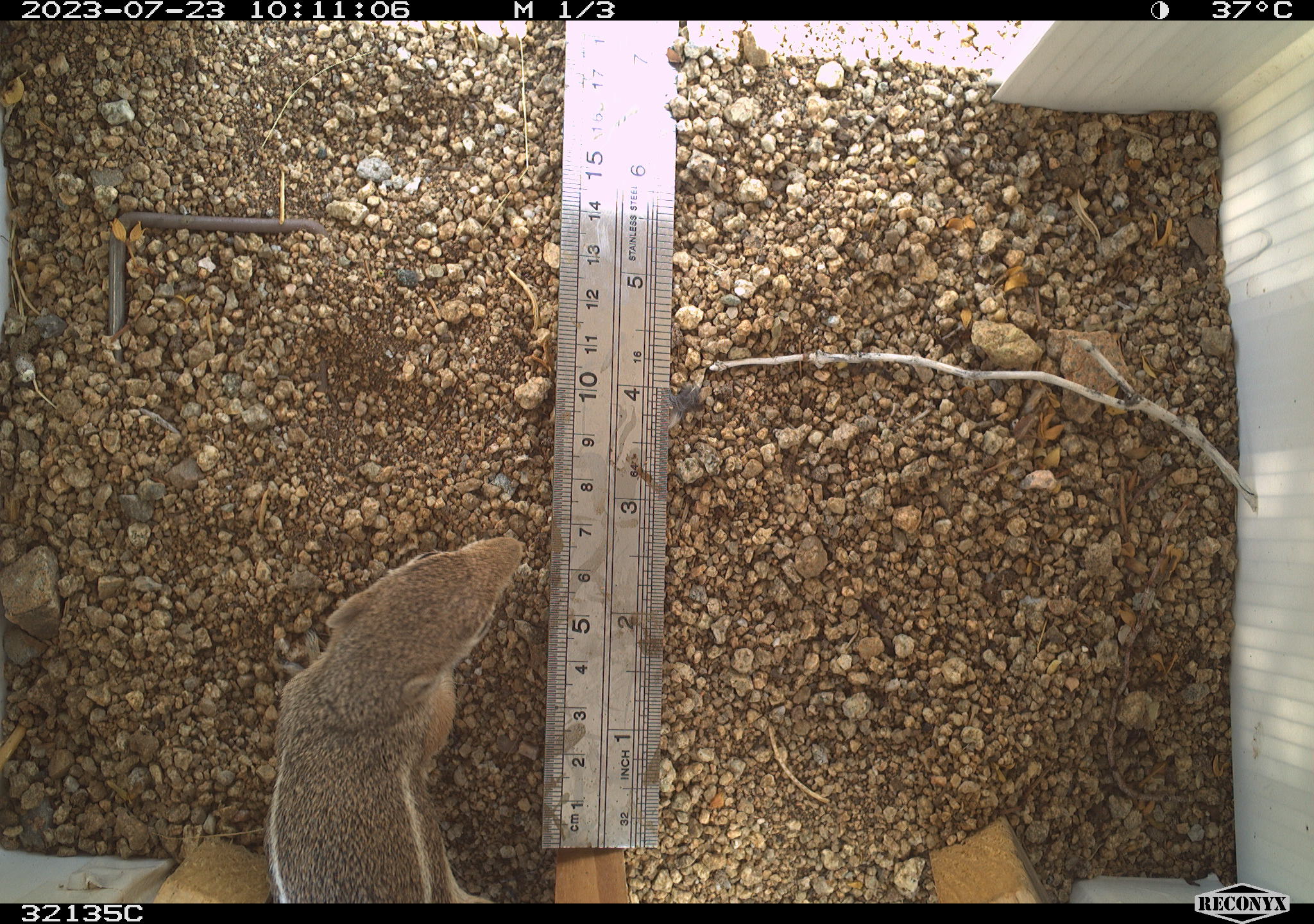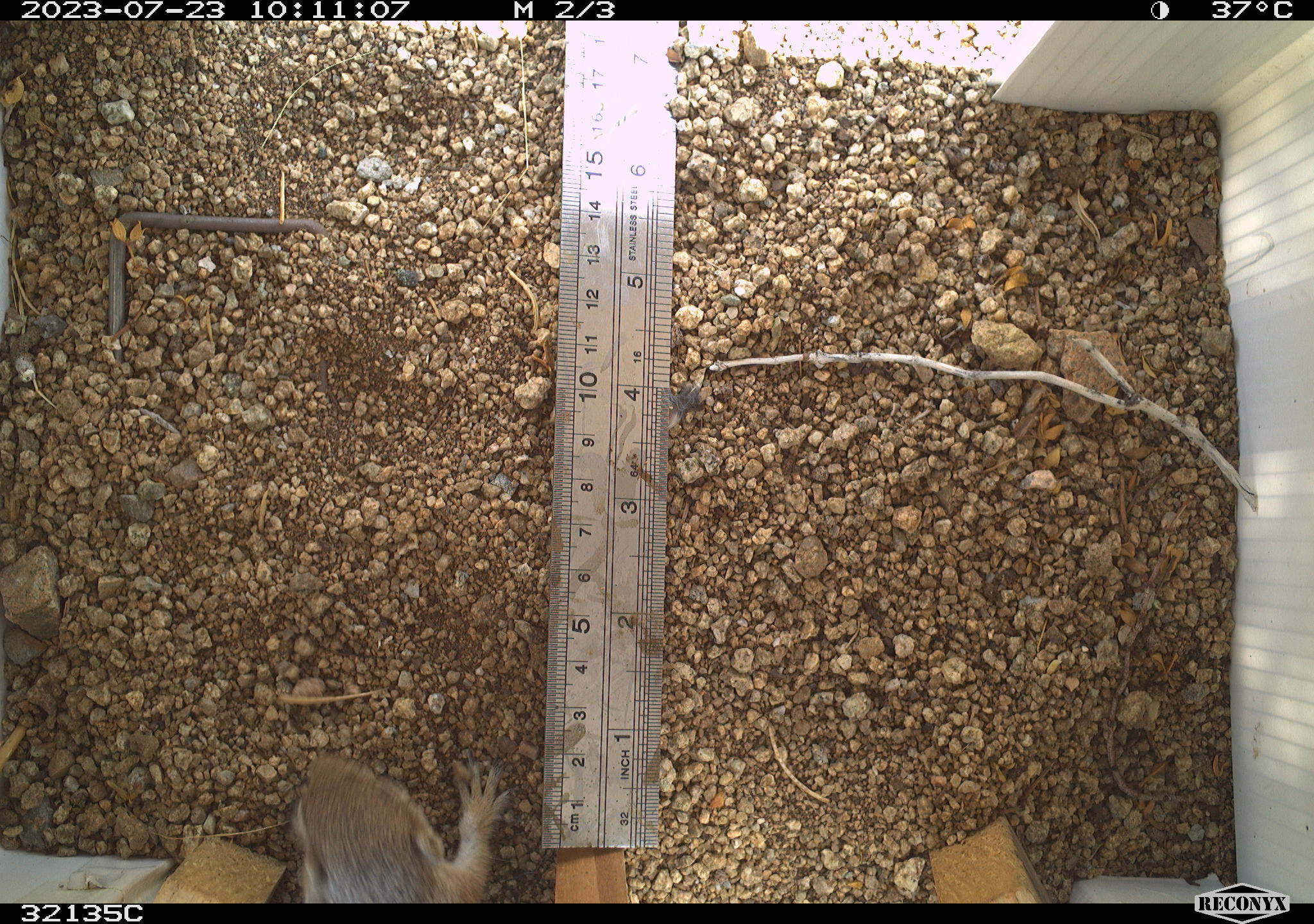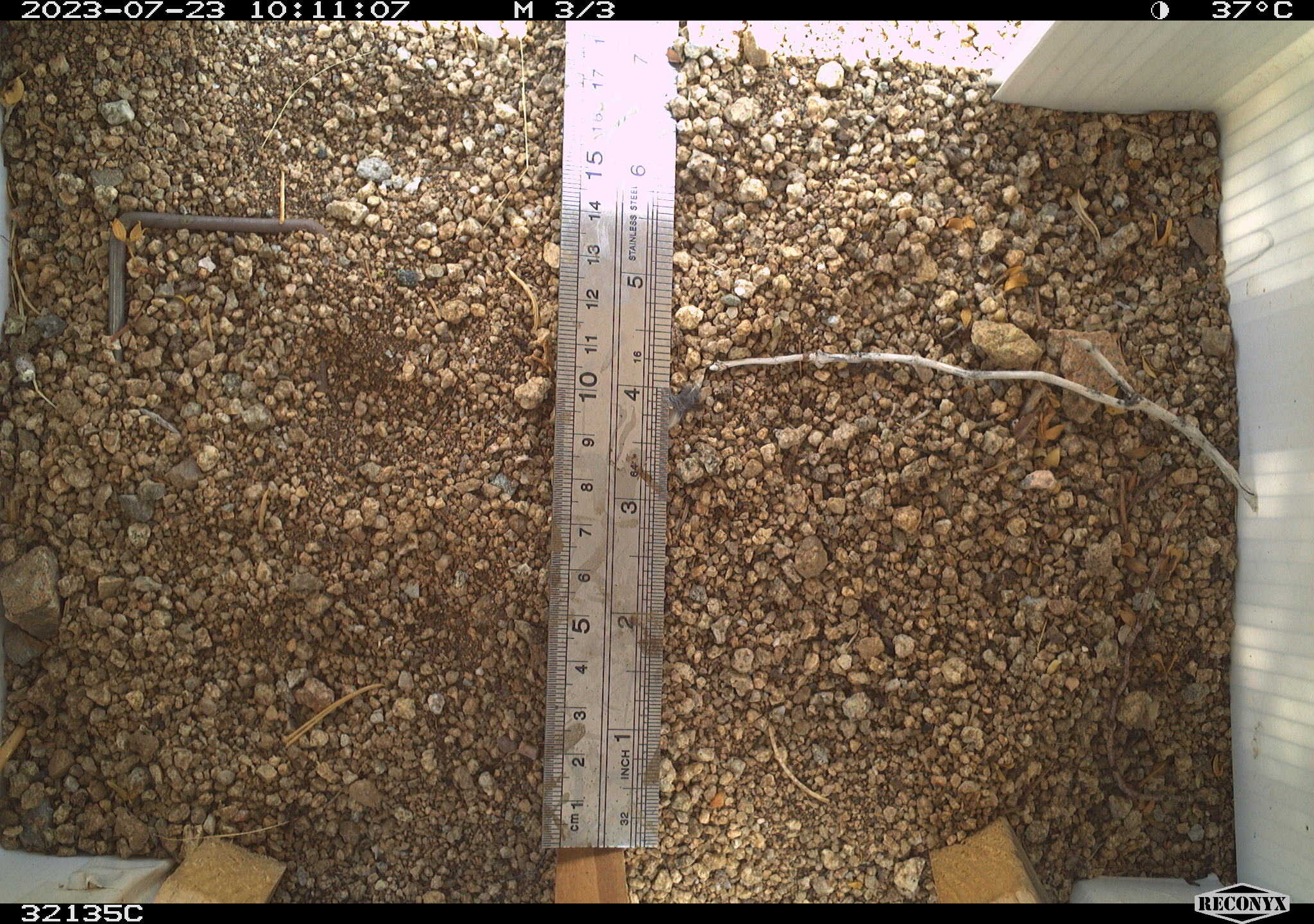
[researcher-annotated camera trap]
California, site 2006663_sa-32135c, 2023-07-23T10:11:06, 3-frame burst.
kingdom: Animalia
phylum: Chordata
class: Mammalia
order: Rodentia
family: Sciuridae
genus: Ammospermophilus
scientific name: Ammospermophilus leucurus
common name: white-tailed antelope squirrel